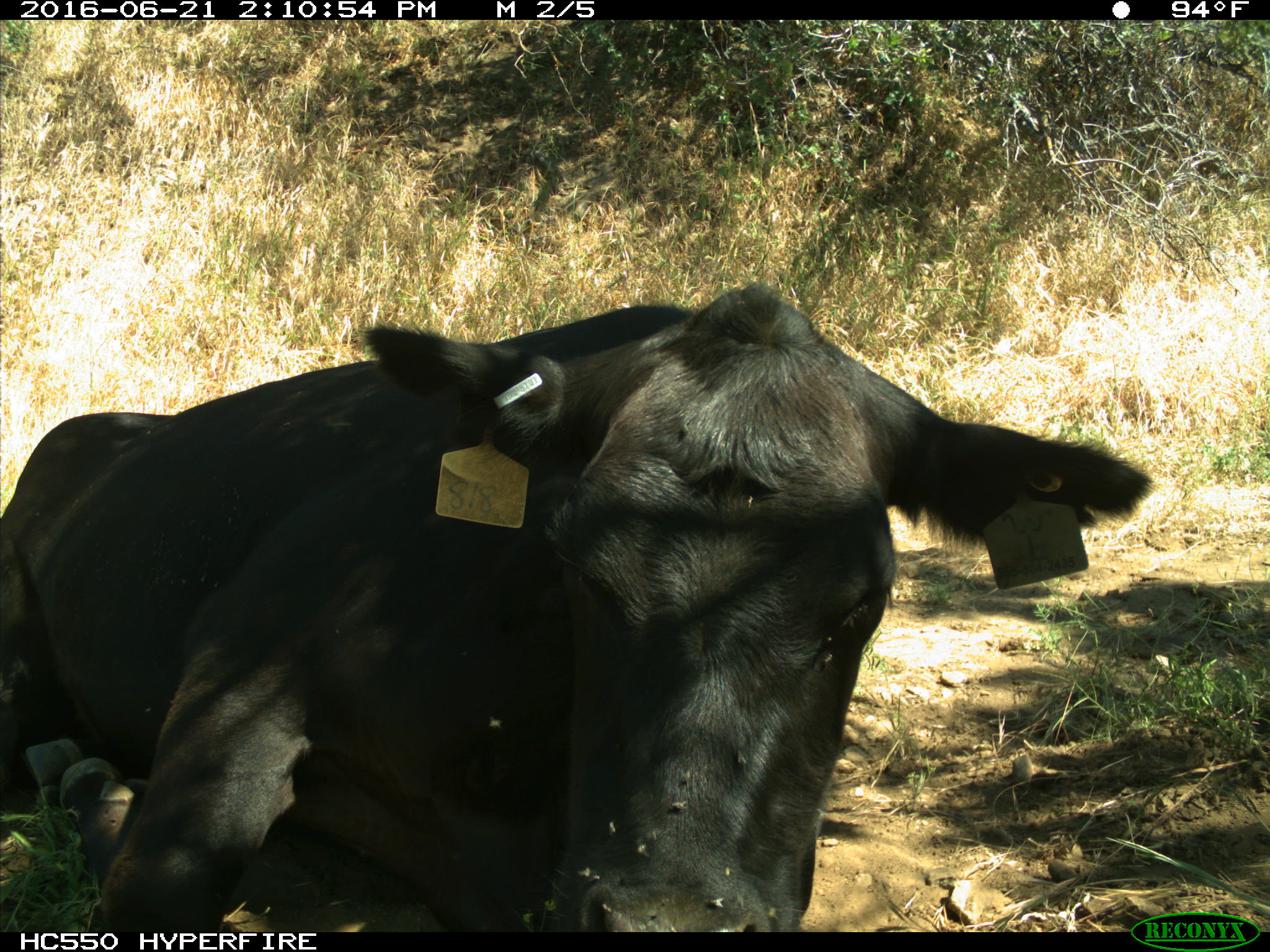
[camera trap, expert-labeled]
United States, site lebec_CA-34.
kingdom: Animalia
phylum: Chordata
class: Mammalia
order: Artiodactyla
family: Bovidae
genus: Bos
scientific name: Bos taurus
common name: domestic cow